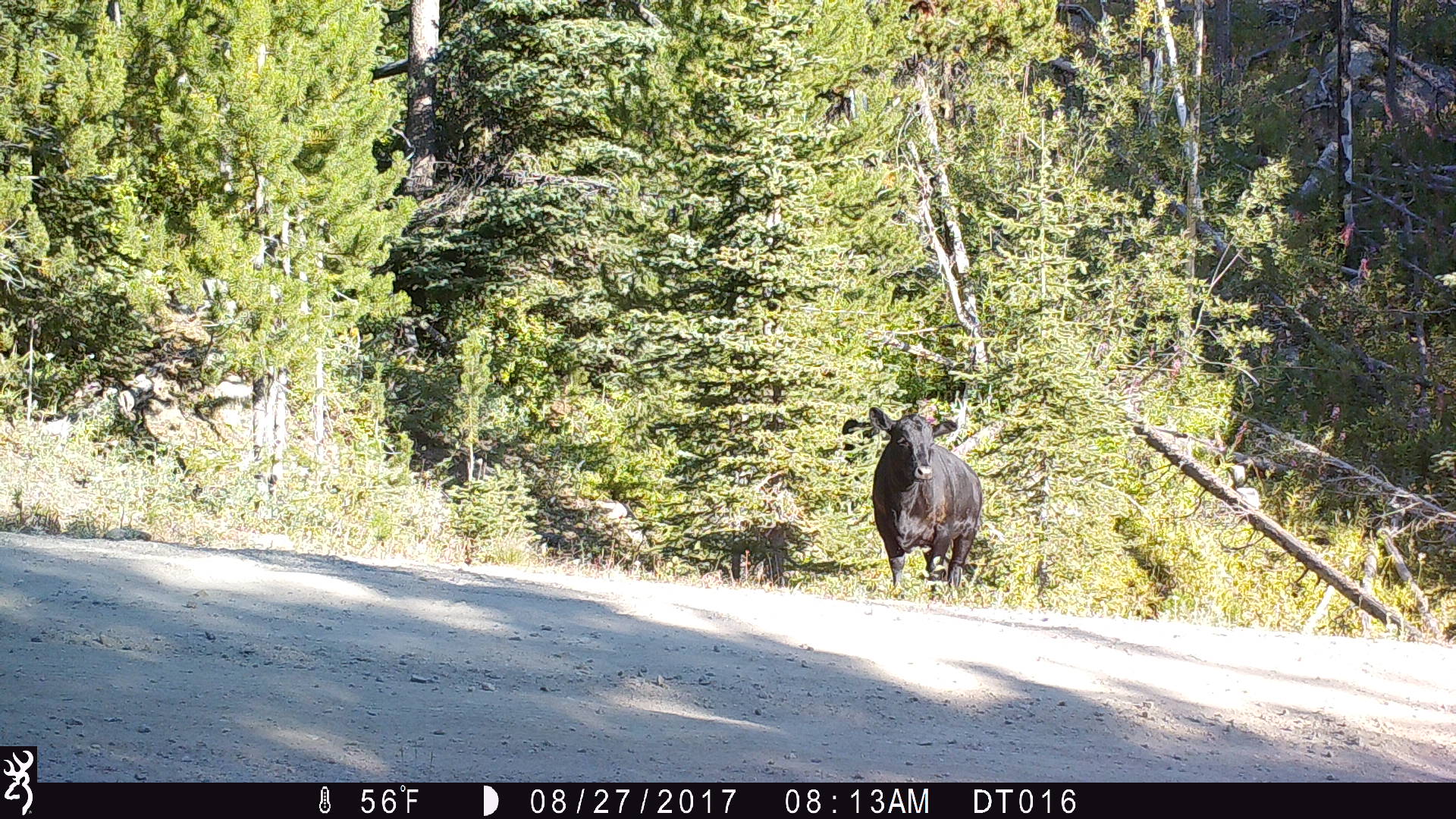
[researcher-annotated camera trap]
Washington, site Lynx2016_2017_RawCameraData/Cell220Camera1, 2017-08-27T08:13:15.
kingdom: Animalia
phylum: Chordata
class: Mammalia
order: Artiodactyla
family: Bovidae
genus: Bos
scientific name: Bos taurus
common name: domestic cattle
Domestic cattle (Bos taurus). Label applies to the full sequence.